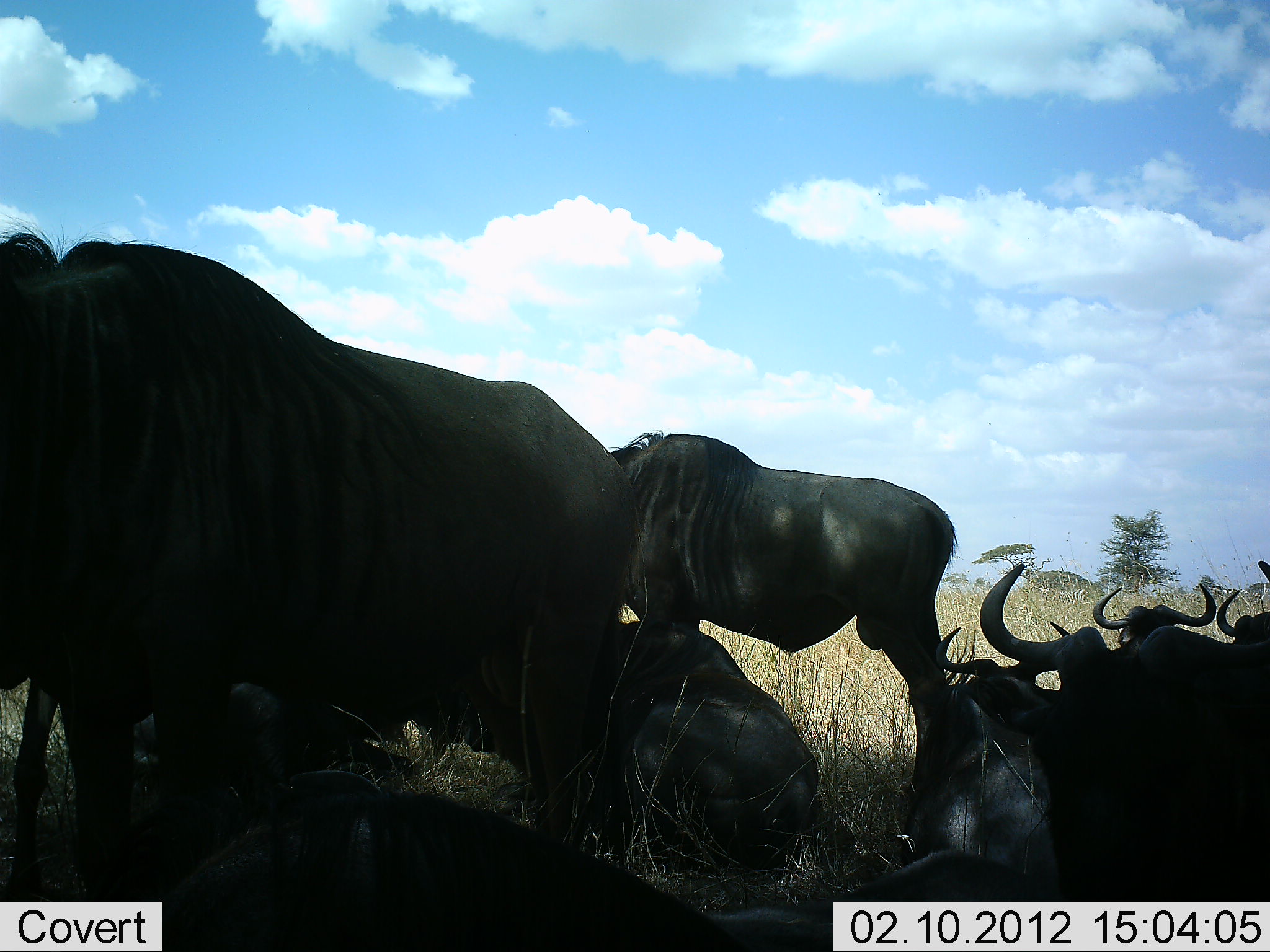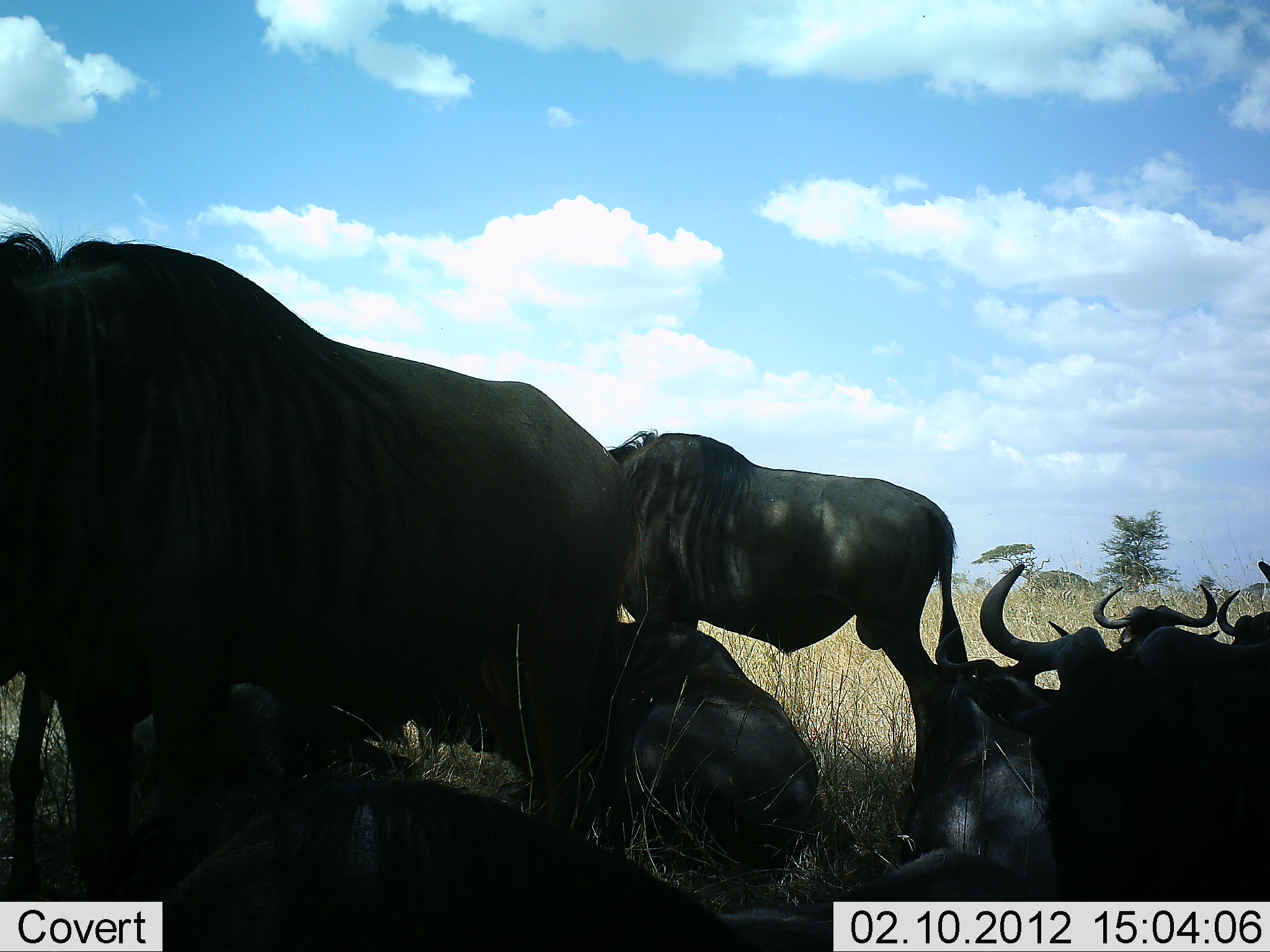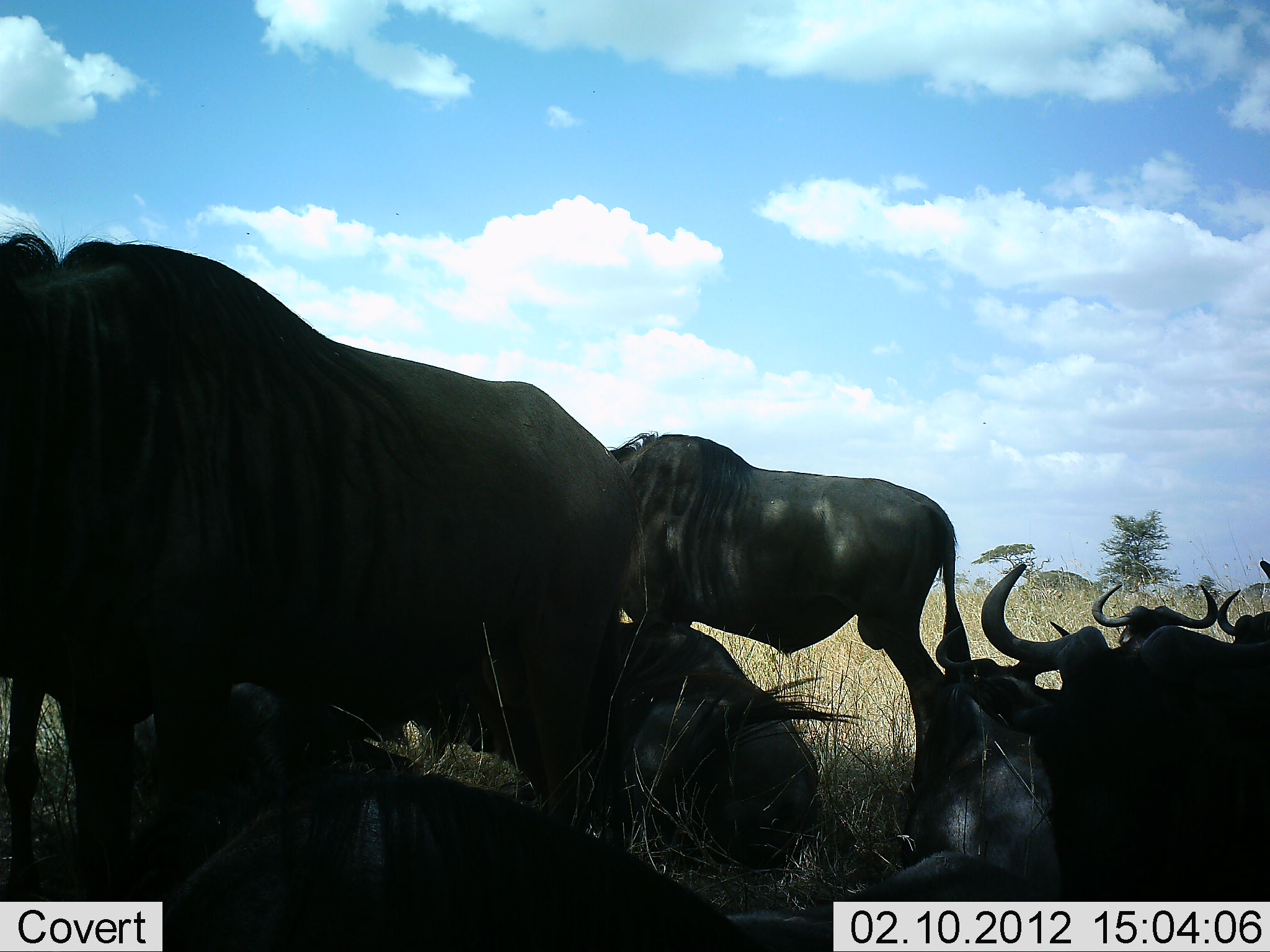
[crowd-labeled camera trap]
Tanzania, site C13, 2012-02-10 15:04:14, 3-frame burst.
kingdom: Animalia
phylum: Chordata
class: Mammalia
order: Artiodactyla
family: Bovidae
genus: Connochaetes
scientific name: Connochaetes taurinus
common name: blue wildebeest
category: wildebeest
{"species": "wildebeest (blue wildebeest) (Connochaetes taurinus)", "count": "9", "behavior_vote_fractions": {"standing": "74%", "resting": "100%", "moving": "0%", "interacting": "0%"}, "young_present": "0%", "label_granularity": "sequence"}